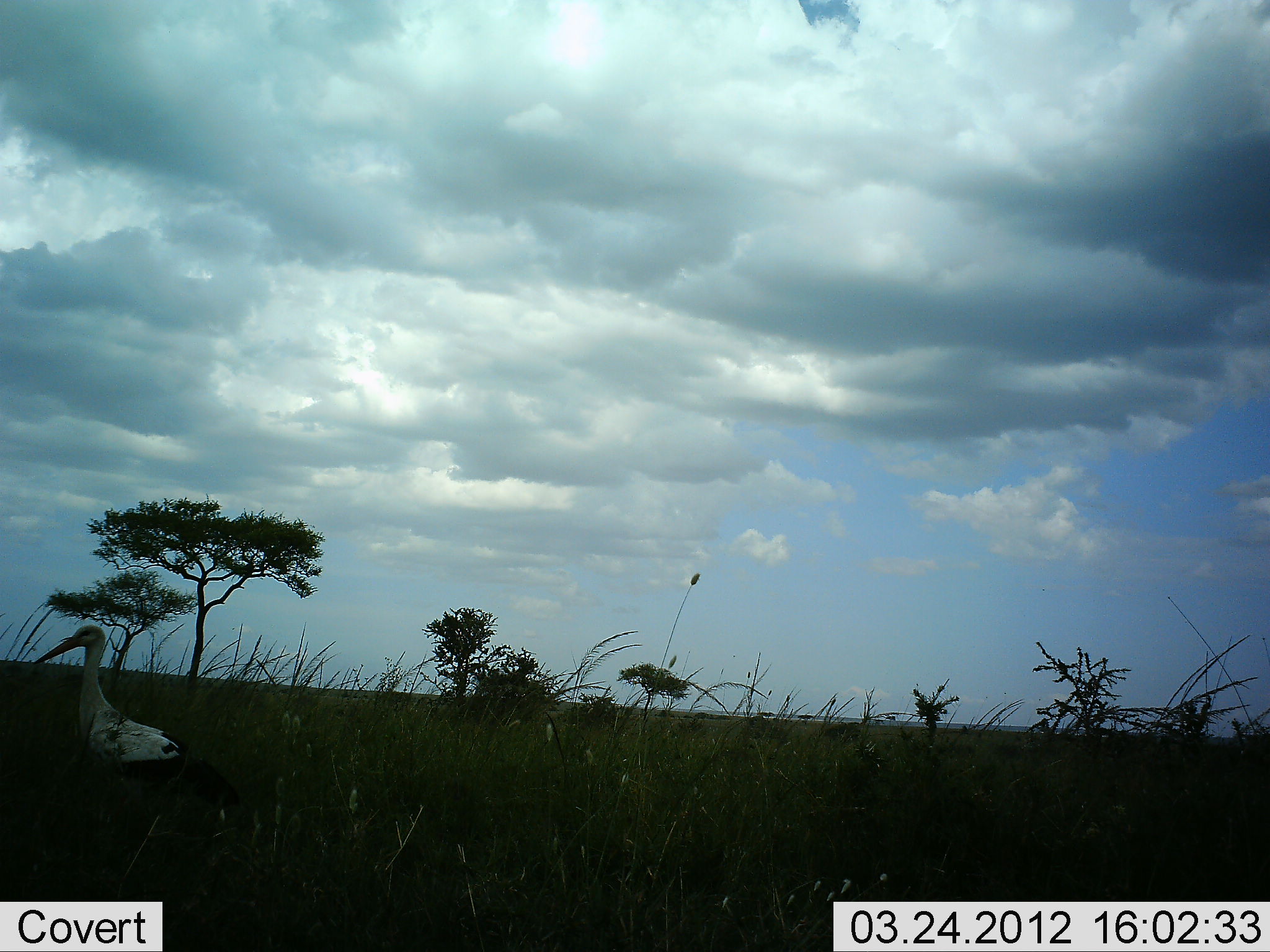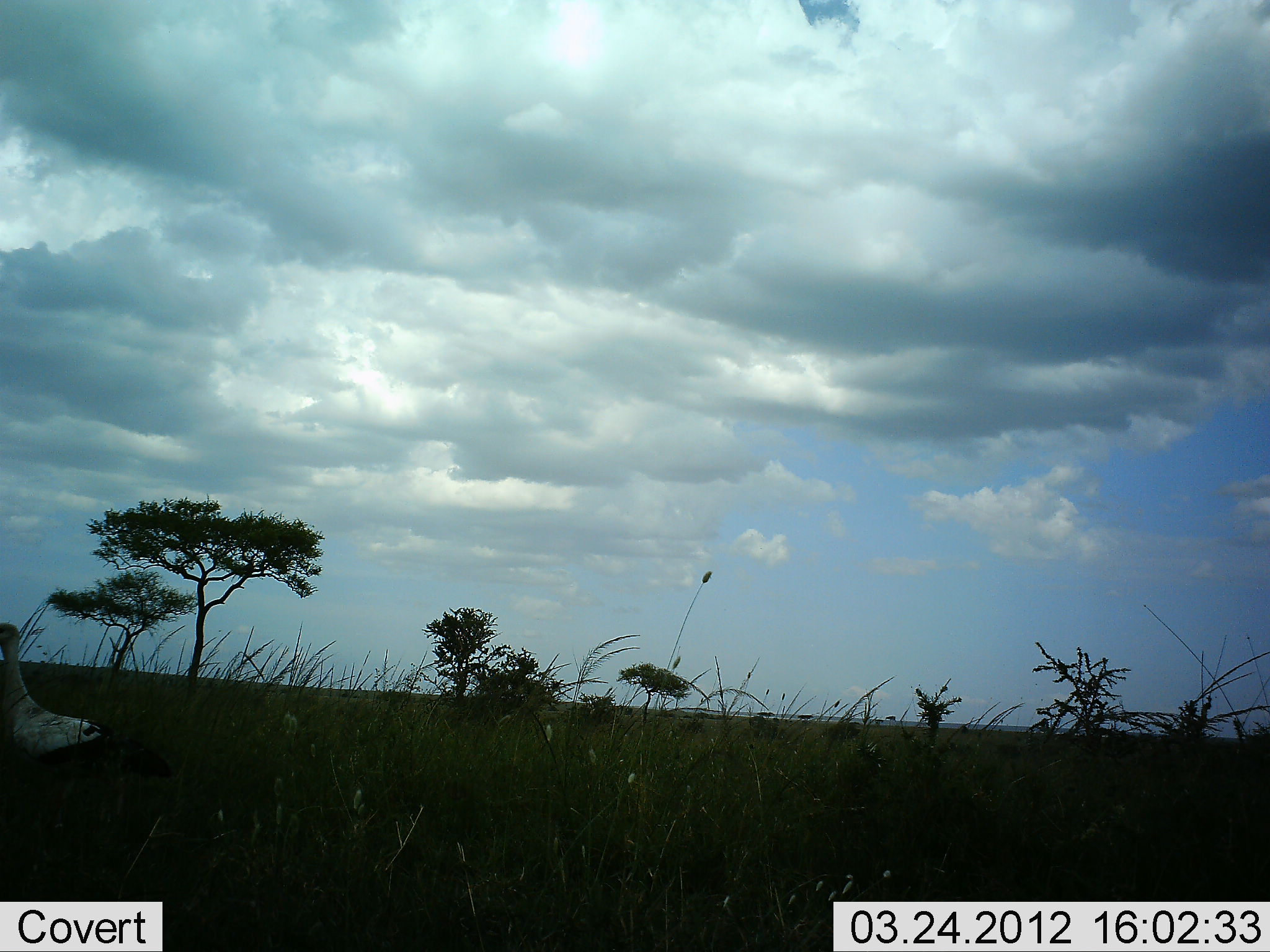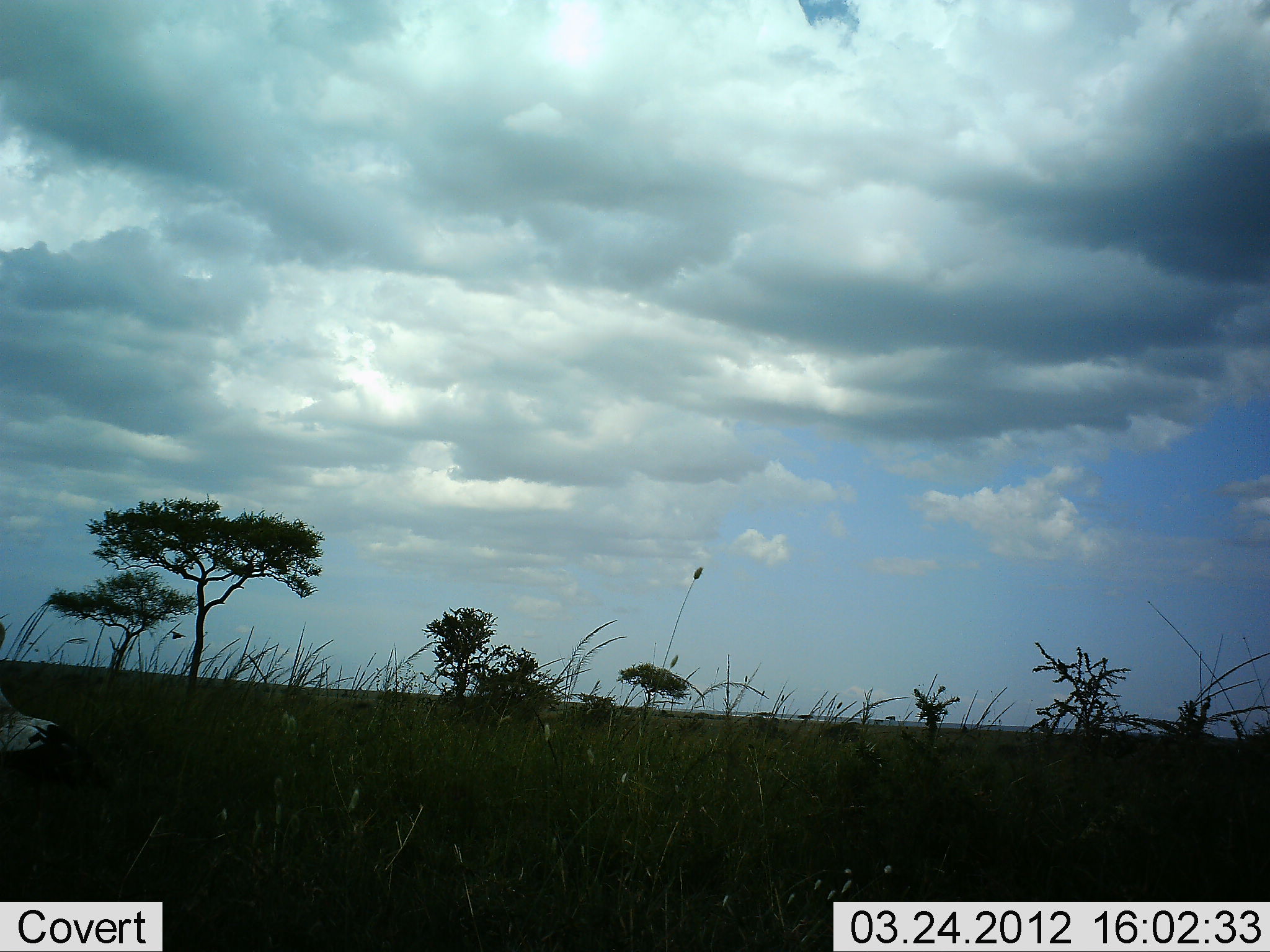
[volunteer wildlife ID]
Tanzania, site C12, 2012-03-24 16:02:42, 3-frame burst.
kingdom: Animalia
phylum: Chordata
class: Aves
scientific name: Aves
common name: bird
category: otherbird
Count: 1.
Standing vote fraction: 12%.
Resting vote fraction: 0%.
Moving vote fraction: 100%.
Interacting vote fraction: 0%.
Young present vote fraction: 0%.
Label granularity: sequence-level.